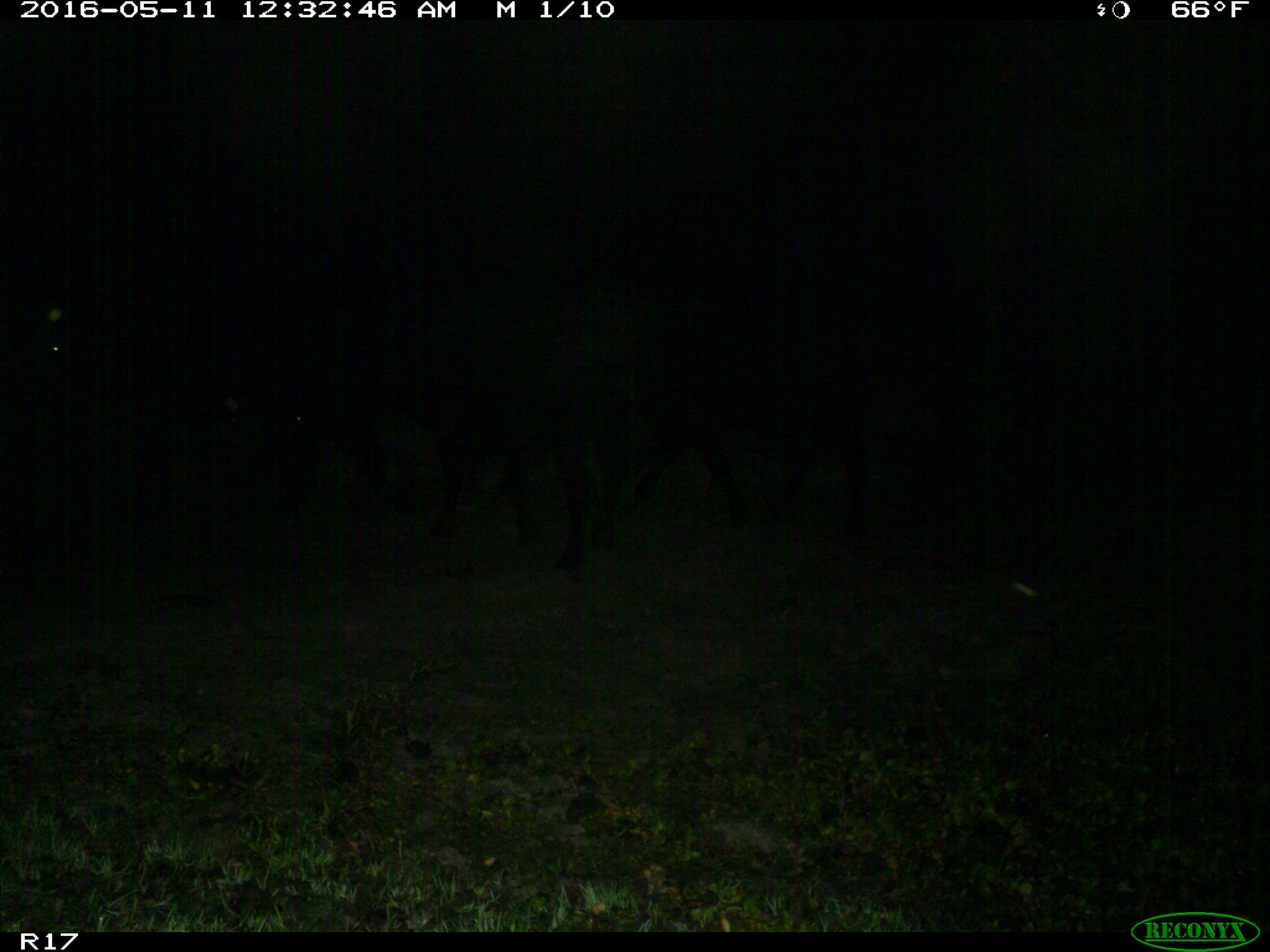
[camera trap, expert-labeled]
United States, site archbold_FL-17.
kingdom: Animalia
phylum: Chordata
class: Mammalia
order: Artiodactyla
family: Bovidae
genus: Bos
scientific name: Bos taurus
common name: domestic cow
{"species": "Bos taurus (domestic cow)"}